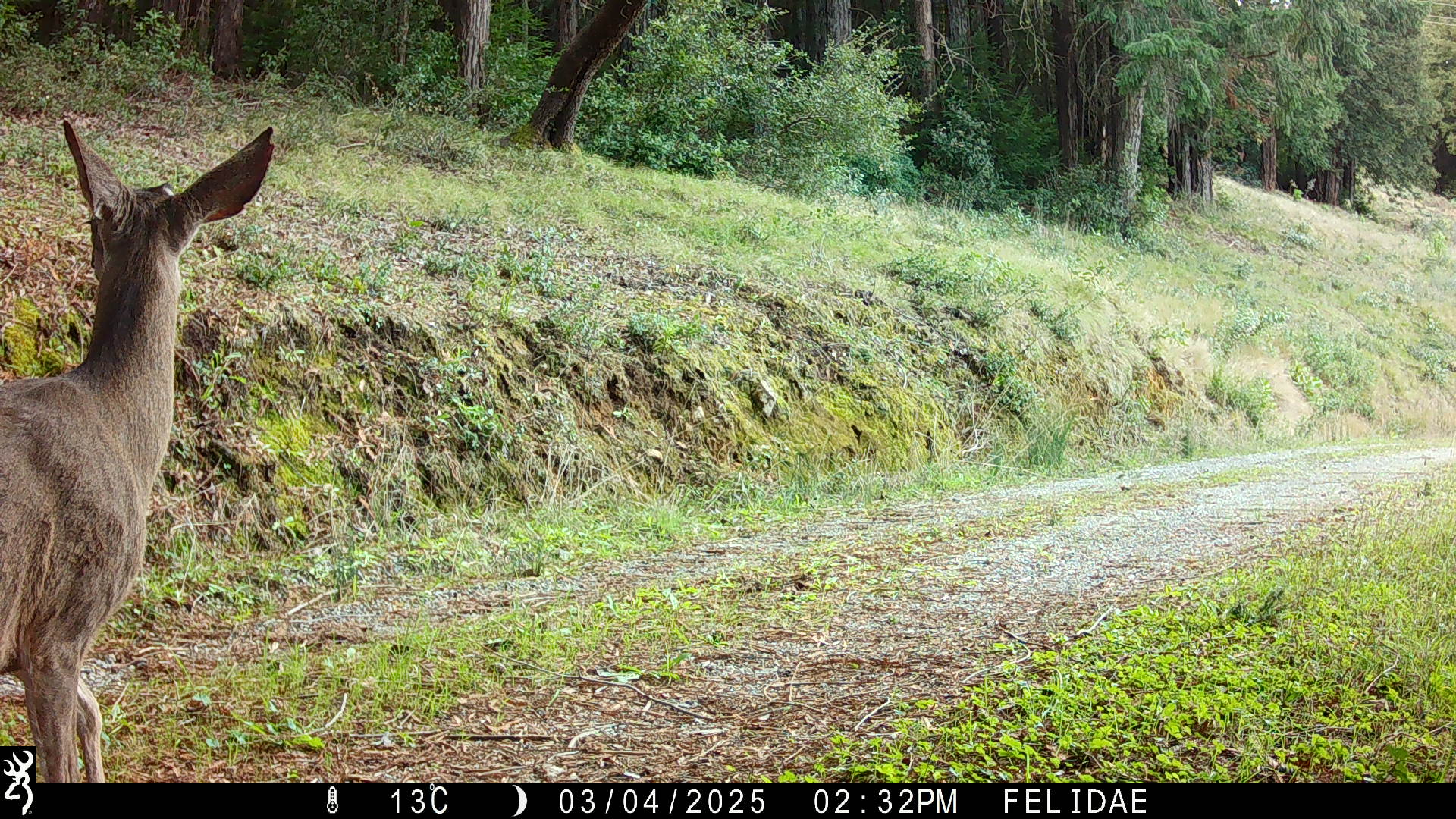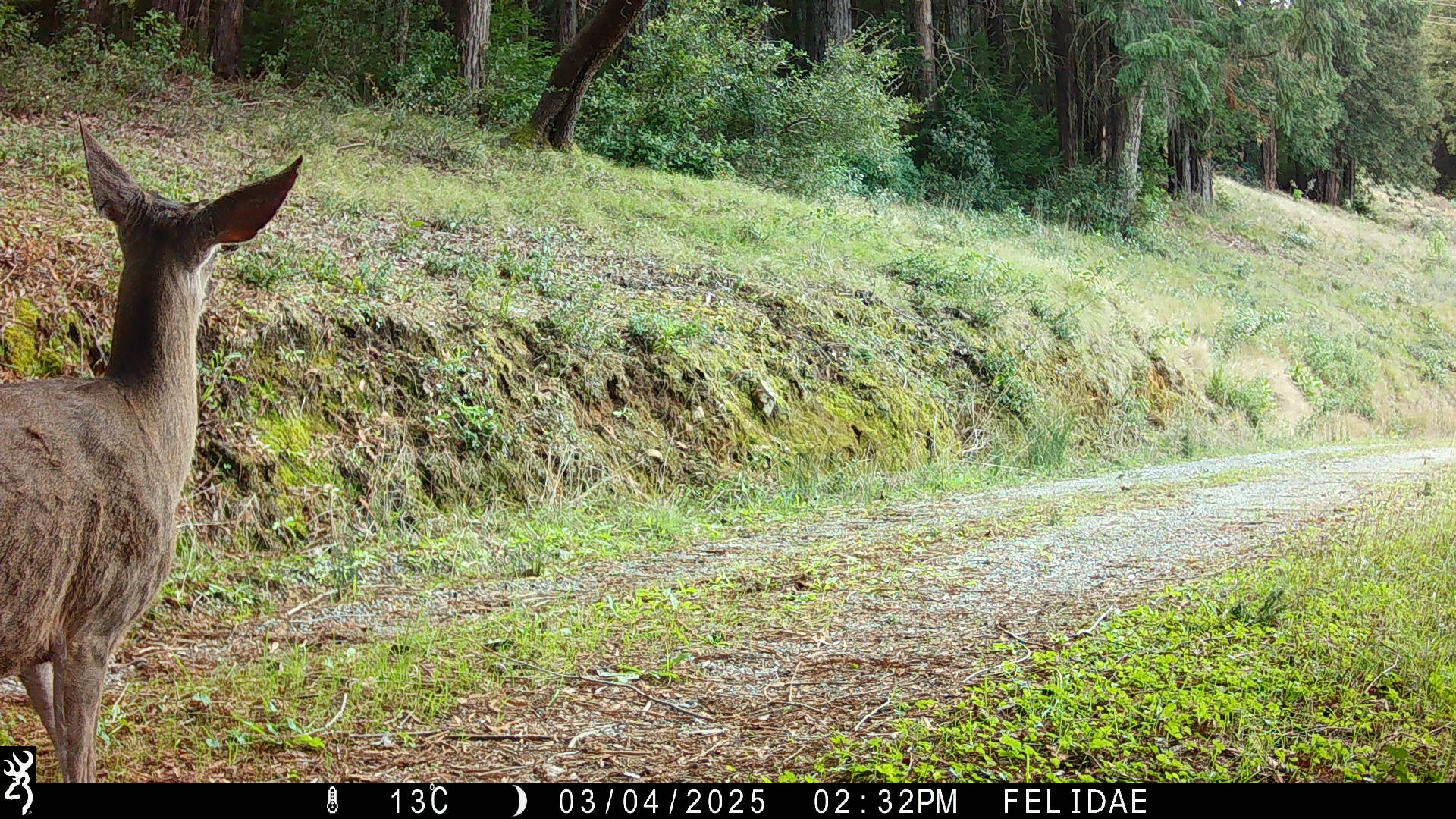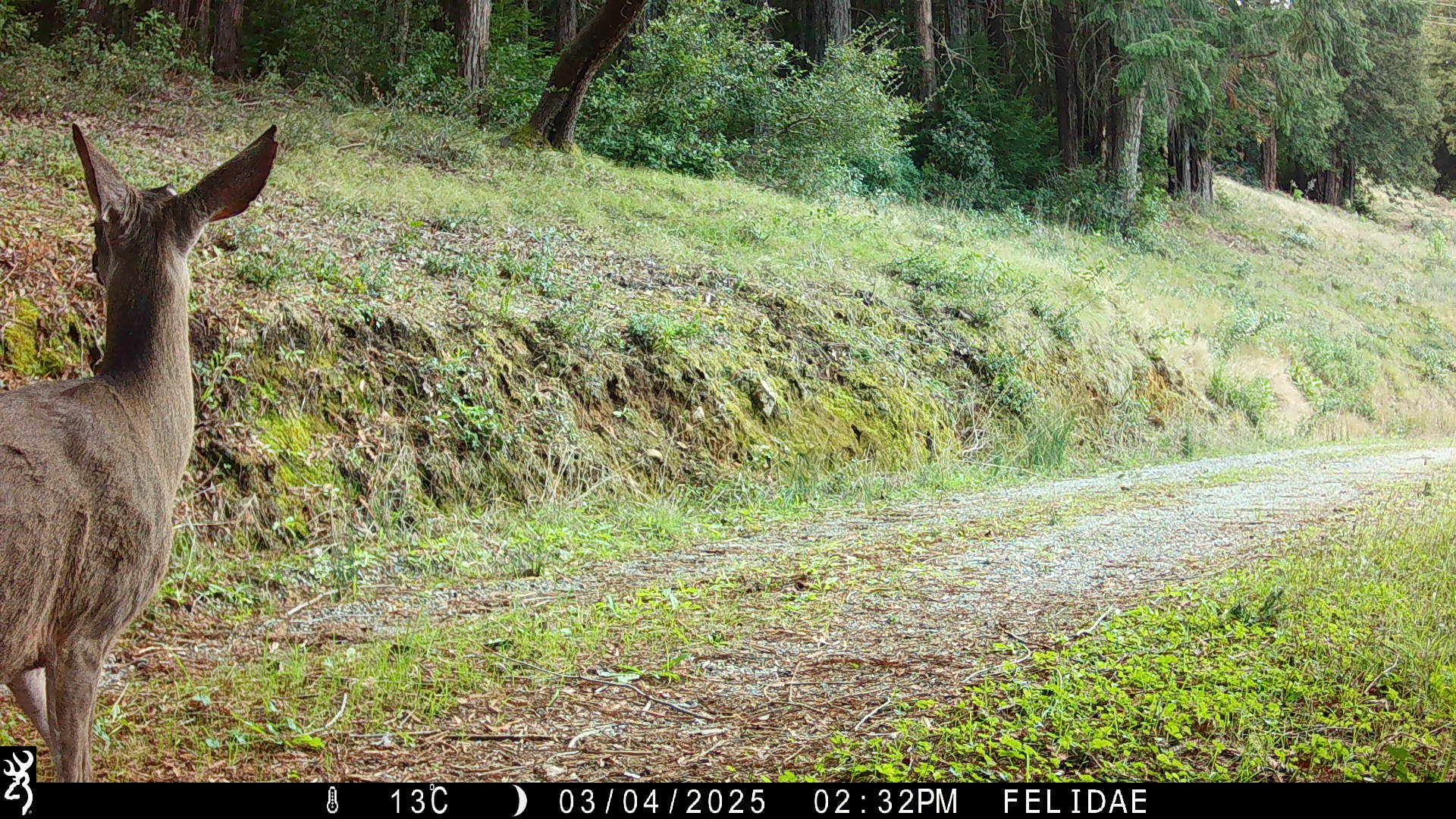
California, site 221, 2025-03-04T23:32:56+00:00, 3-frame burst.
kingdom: Animalia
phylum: Chordata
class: Mammalia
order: Artiodactyla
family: Cervidae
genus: Odocoileus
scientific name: Odocoileus hemionus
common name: mule deer